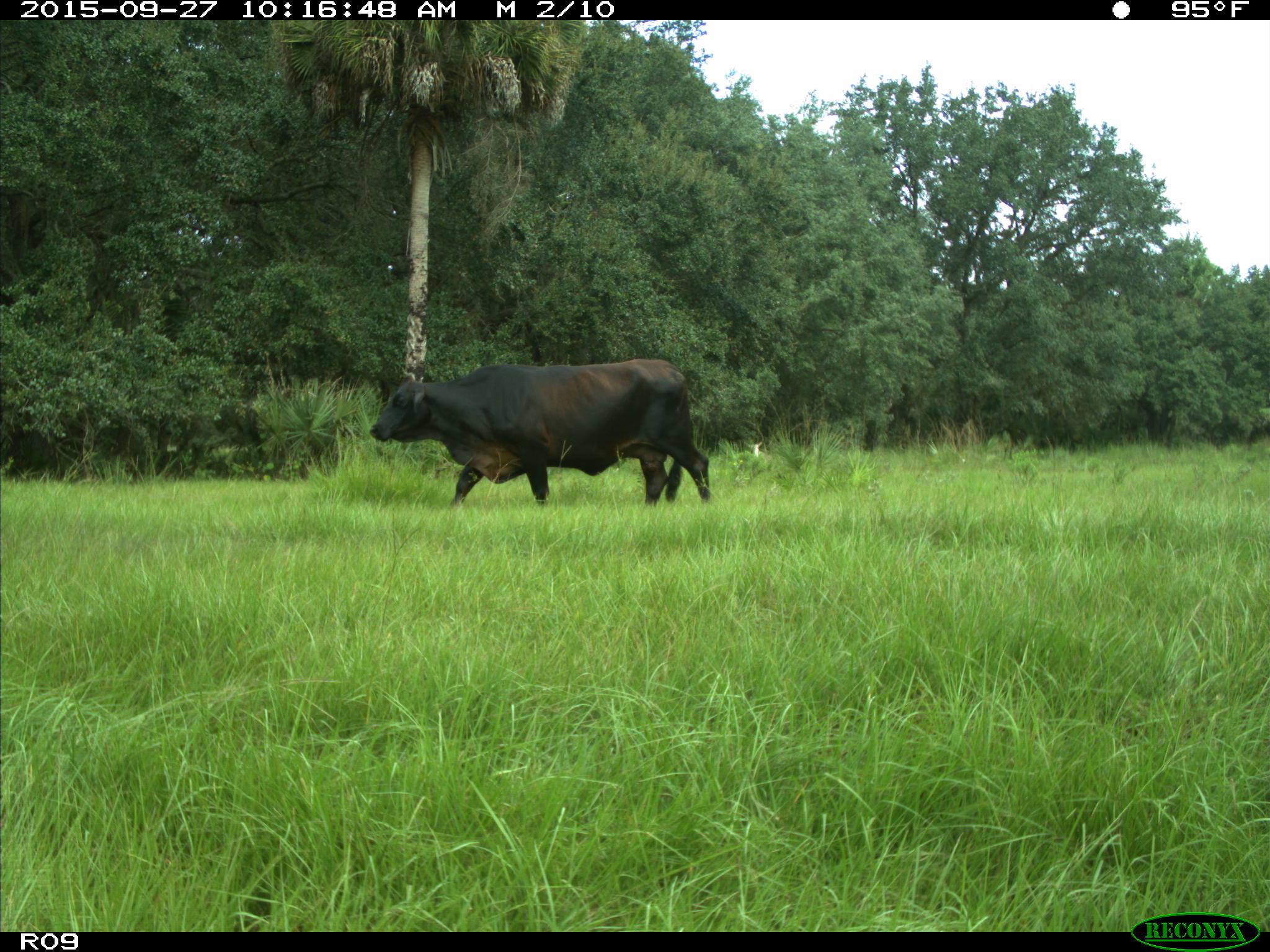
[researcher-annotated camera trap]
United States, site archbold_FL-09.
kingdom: Animalia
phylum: Chordata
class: Mammalia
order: Artiodactyla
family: Bovidae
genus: Bos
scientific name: Bos taurus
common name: domestic cow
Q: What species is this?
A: Bos taurus (domestic cow).